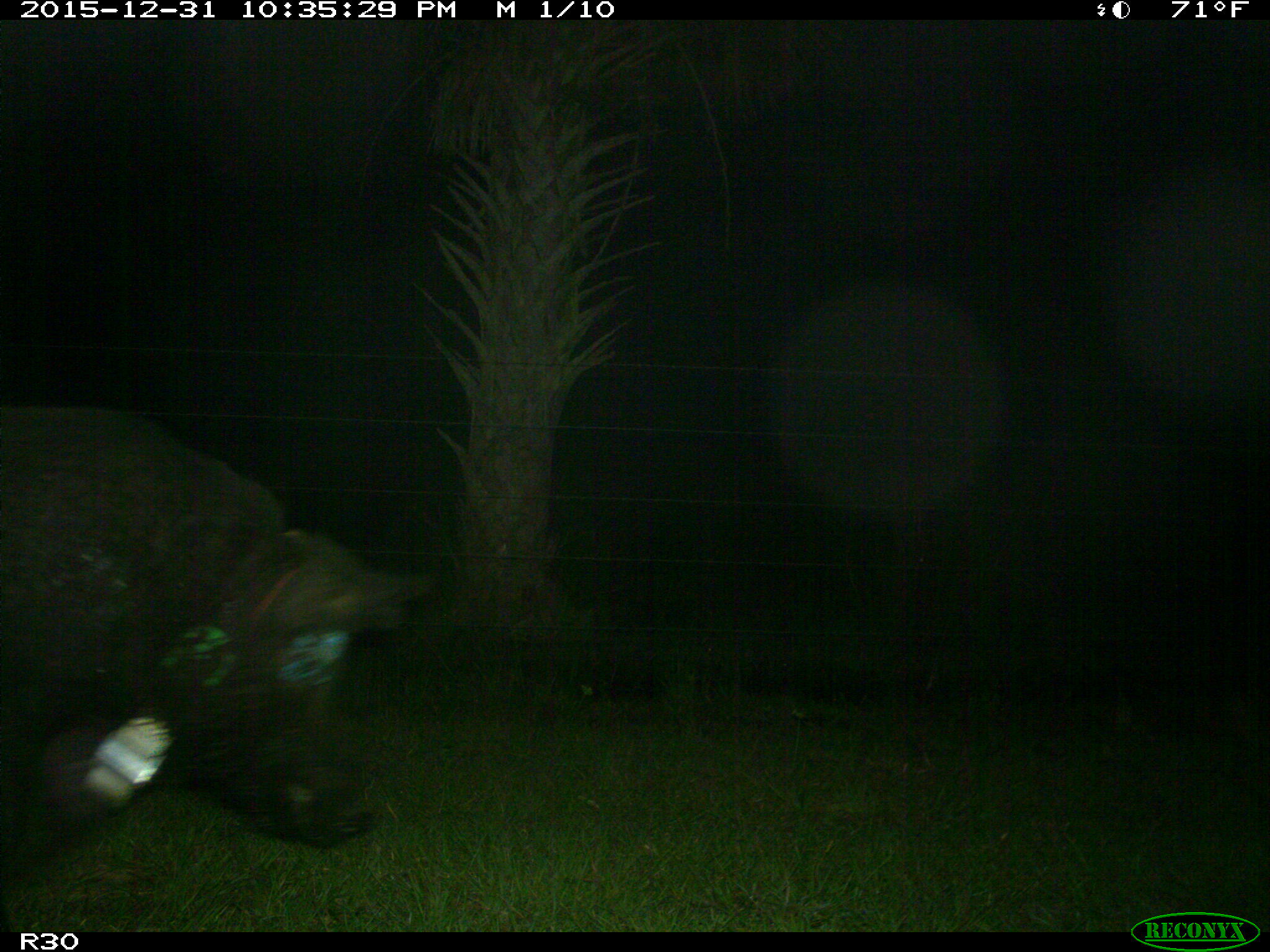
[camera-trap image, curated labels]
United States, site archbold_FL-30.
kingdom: Animalia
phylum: Chordata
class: Mammalia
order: Artiodactyla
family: Suidae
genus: Sus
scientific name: Sus scrofa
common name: wild boar